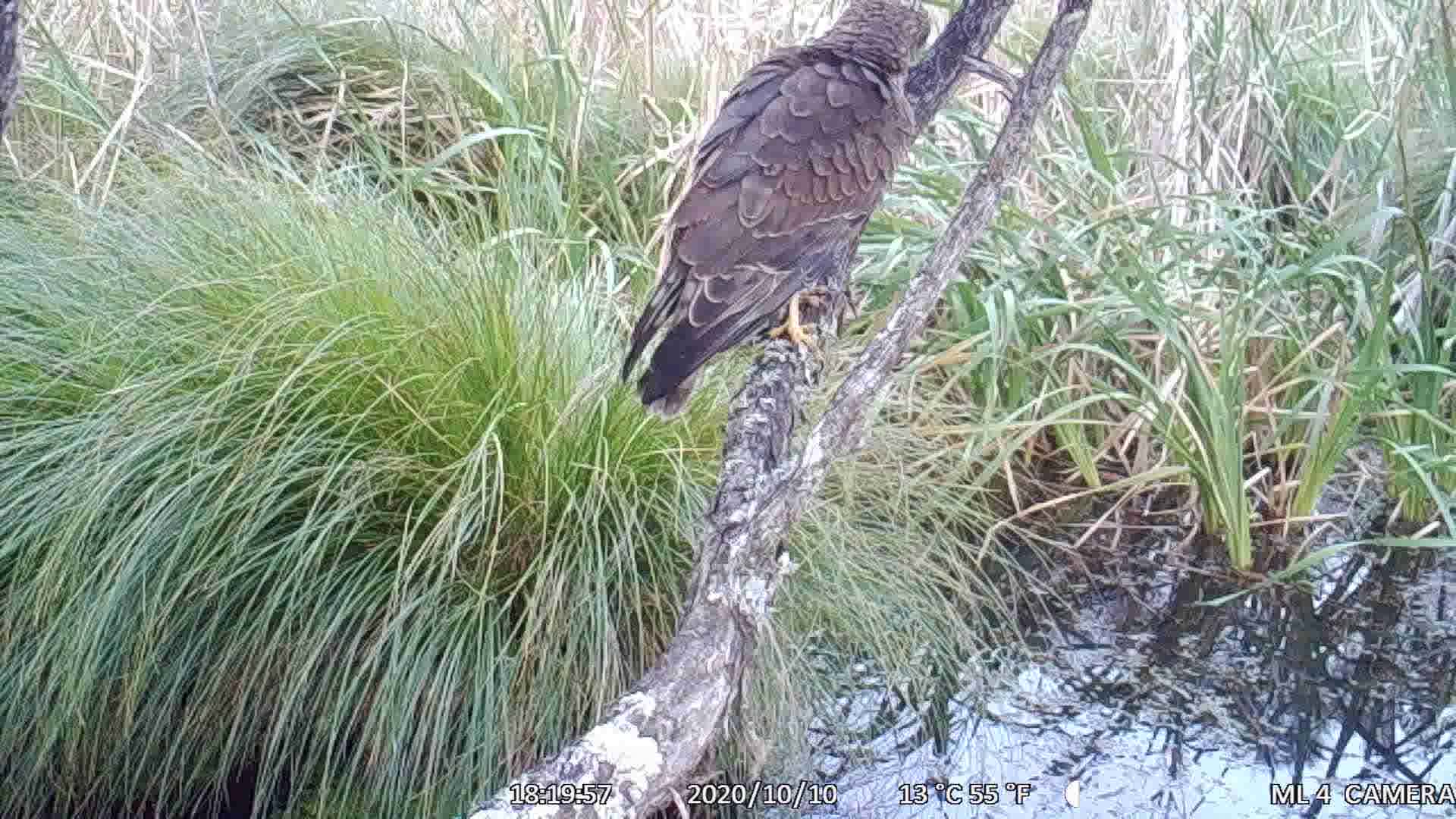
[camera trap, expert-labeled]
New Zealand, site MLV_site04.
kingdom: Animalia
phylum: Chordata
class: Aves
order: Accipitriformes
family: Accipitridae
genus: Circus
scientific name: Circus approximans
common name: swamp harrier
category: harrier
Harrier (swamp harrier) (Circus approximans).